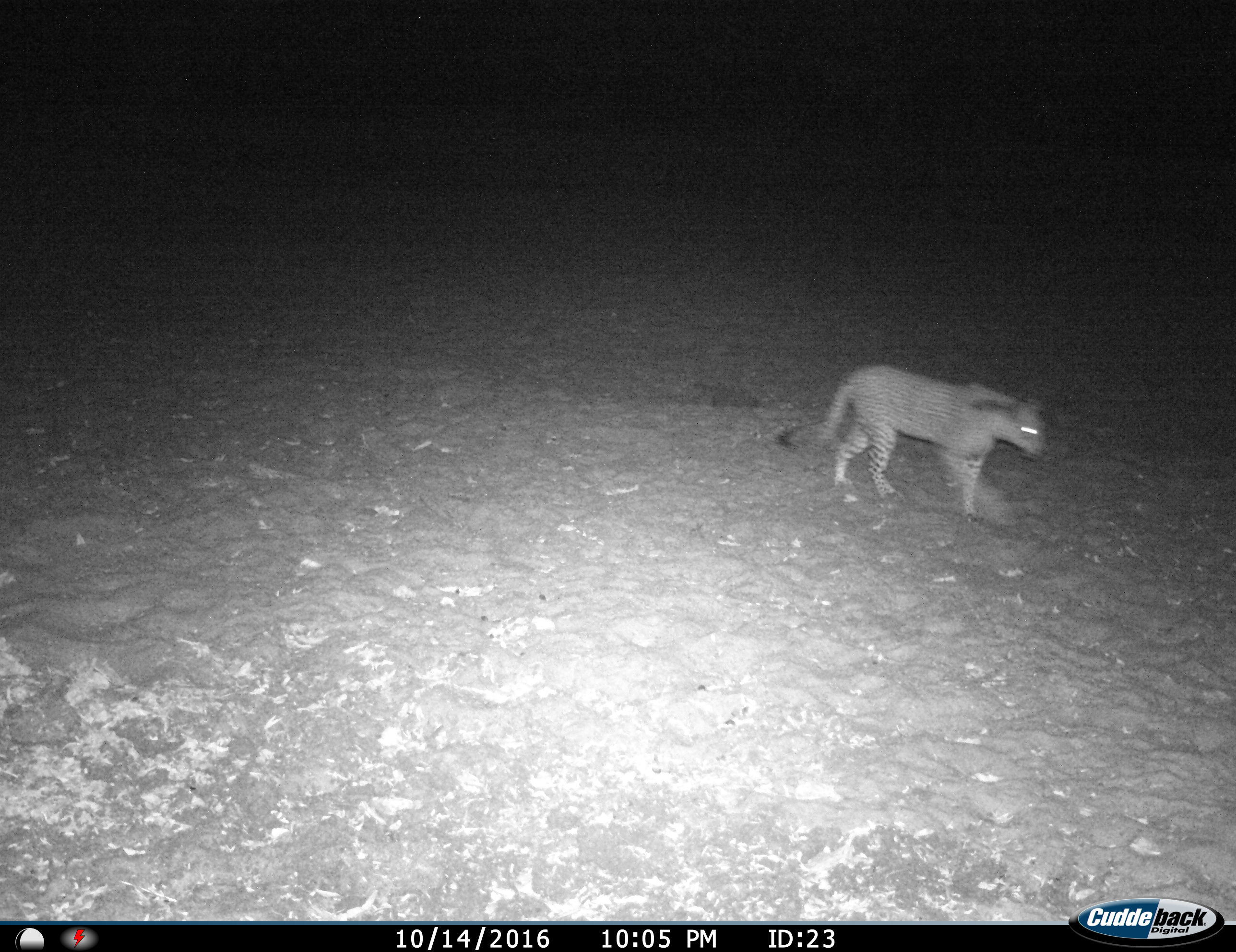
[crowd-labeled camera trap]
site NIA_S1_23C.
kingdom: Animalia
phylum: Chordata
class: Mammalia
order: Carnivora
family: Felidae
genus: Panthera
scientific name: Panthera pardus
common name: leopard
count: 1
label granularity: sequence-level